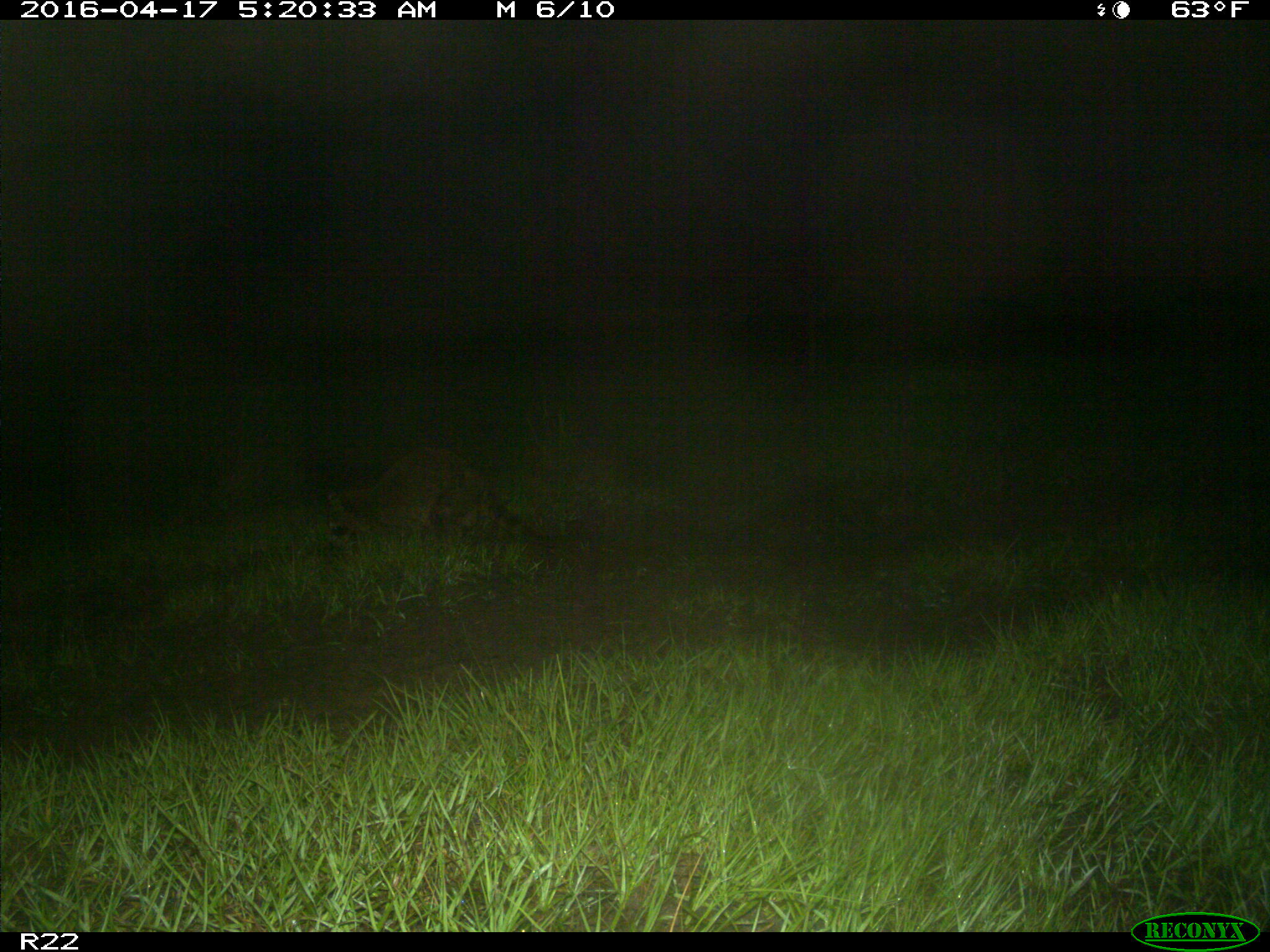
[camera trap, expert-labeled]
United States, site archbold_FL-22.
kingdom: Animalia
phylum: Chordata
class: Mammalia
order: Carnivora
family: Procyonidae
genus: Procyon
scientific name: Procyon lotor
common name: common raccoon